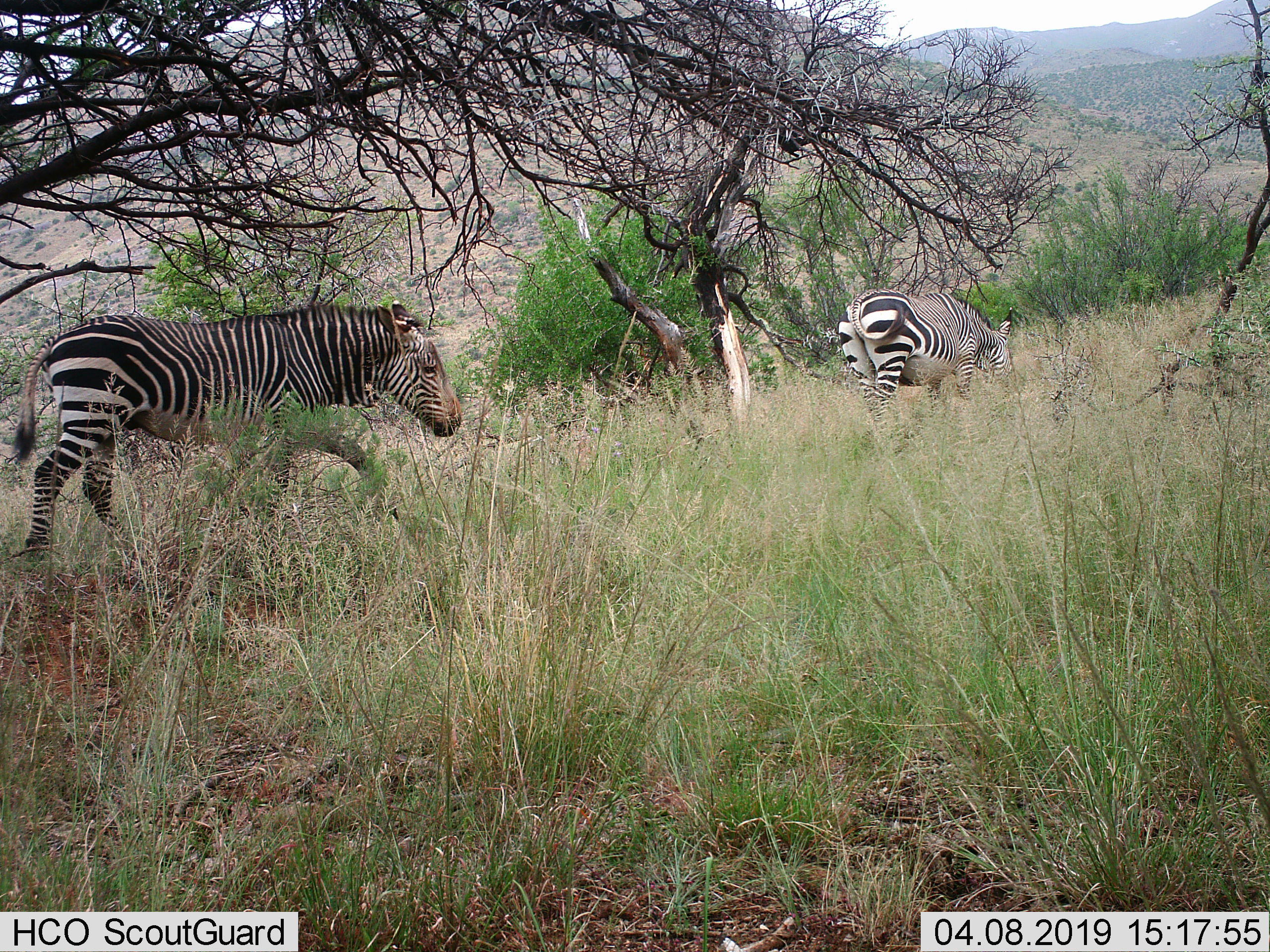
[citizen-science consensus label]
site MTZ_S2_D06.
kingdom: Animalia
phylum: Chordata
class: Mammalia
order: Perissodactyla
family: Equidae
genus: Equus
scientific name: Equus zebra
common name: mountain zebra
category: zebramountain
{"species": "zebramountain (mountain zebra) (Equus zebra)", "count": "2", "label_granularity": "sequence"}